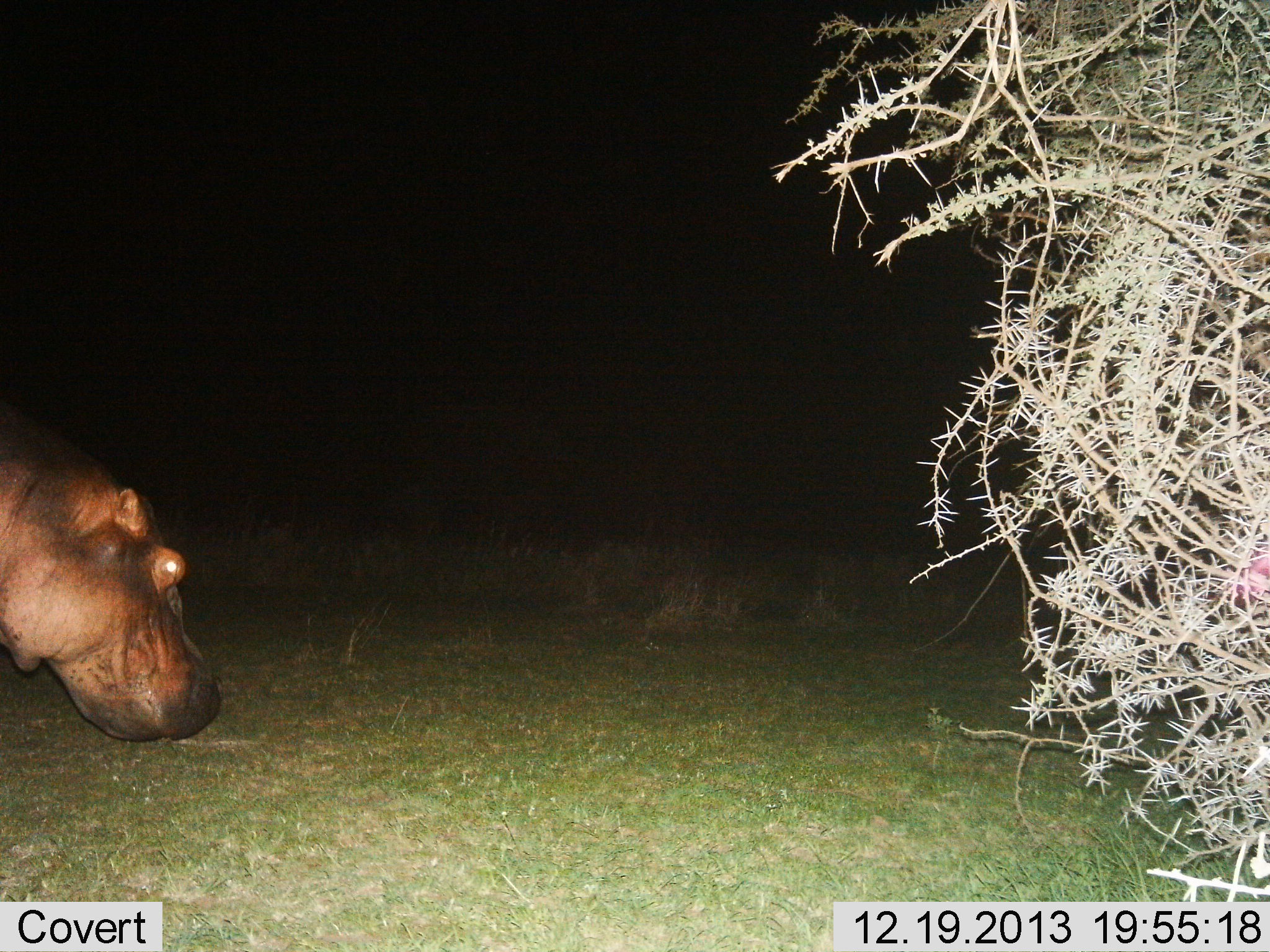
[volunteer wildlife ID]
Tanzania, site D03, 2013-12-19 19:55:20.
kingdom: Animalia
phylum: Chordata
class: Mammalia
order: Artiodactyla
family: Hippopotamidae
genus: Hippopotamus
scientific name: Hippopotamus amphibius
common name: hippopotamus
Hippopotamus (Hippopotamus amphibius), count 1. Behavior (volunteer vote fractions): standing 60%, resting 0%, moving 10%, interacting 0%. Young present (vote fraction): 0%. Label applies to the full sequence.